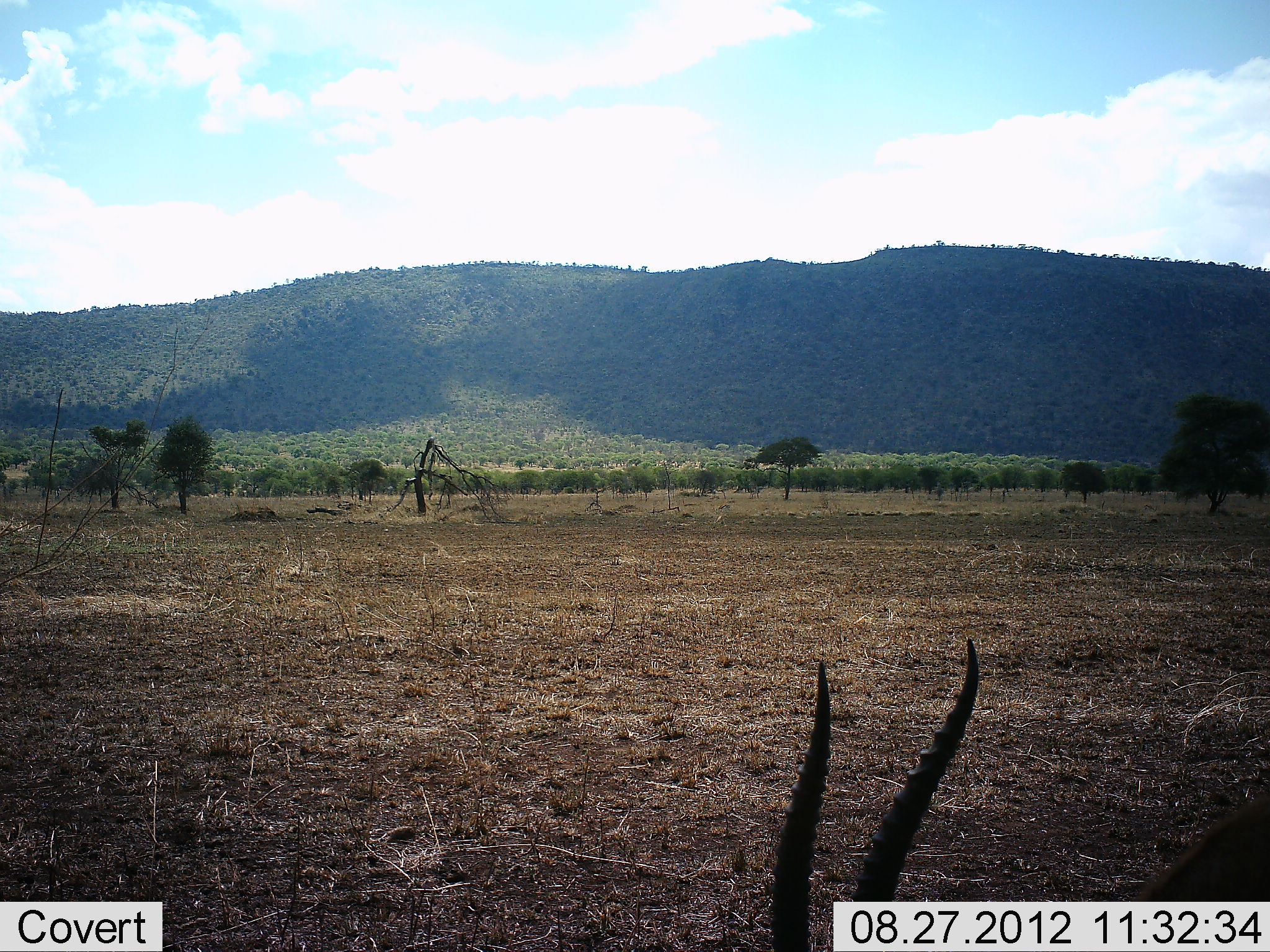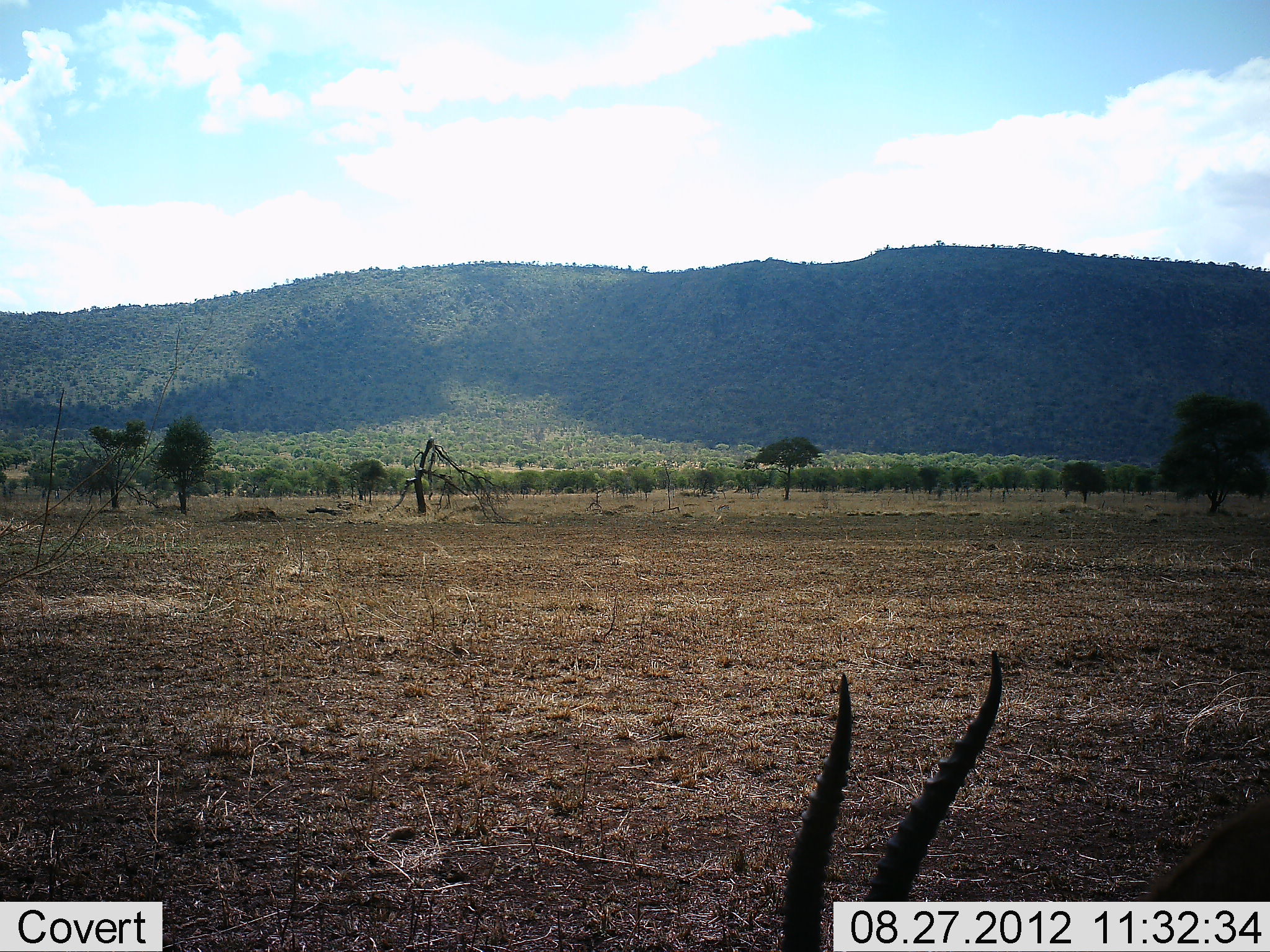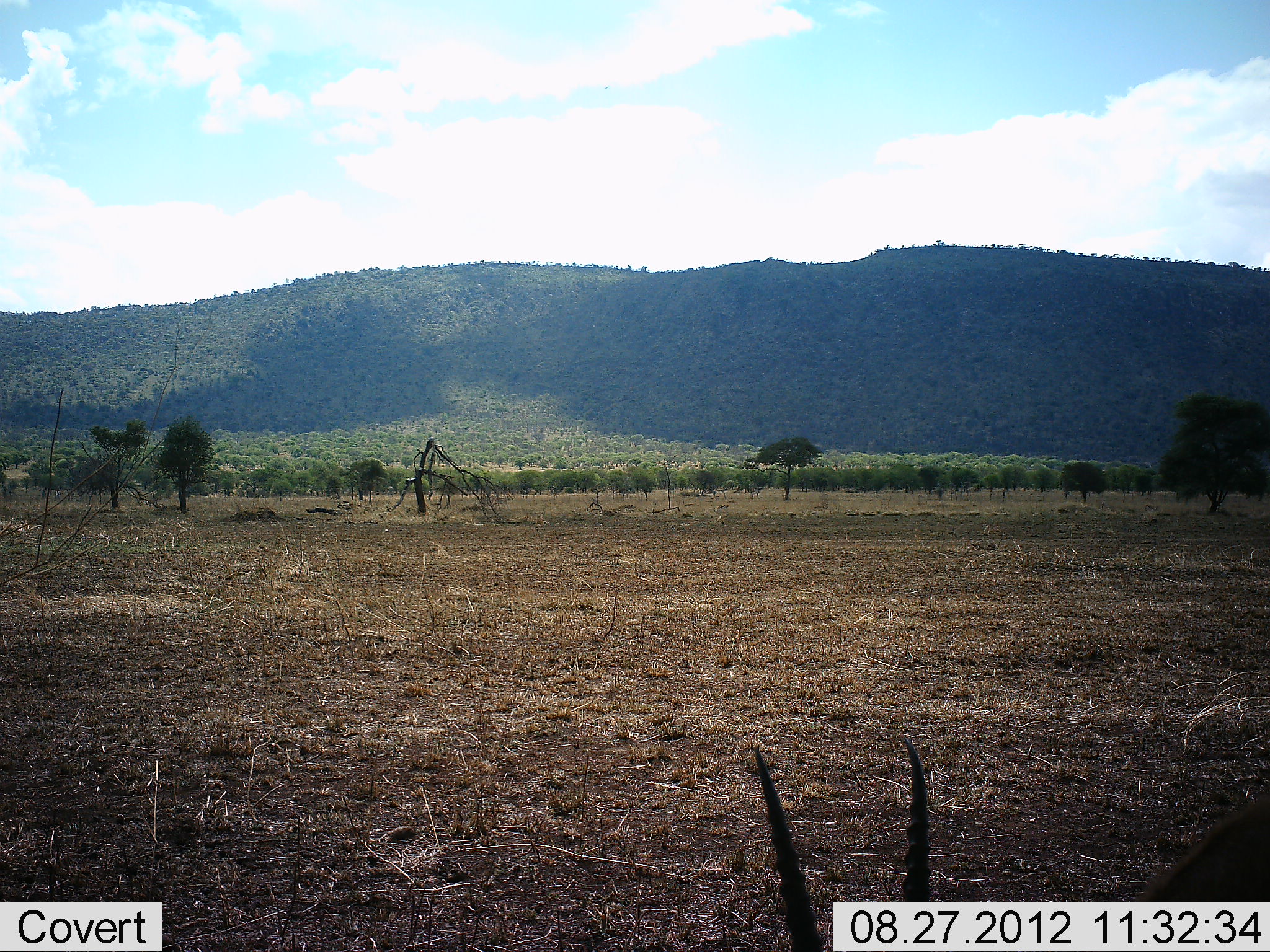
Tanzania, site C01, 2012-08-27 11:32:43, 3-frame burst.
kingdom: Animalia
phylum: Chordata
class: Mammalia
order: Artiodactyla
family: Bovidae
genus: Eudorcas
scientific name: Eudorcas thomsonii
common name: thomson's gazelle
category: gazellethomsons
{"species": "gazellethomsons (thomson's gazelle) (Eudorcas thomsonii)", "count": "1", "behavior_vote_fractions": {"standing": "60%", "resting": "10%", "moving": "10%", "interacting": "0%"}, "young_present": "0%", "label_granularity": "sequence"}